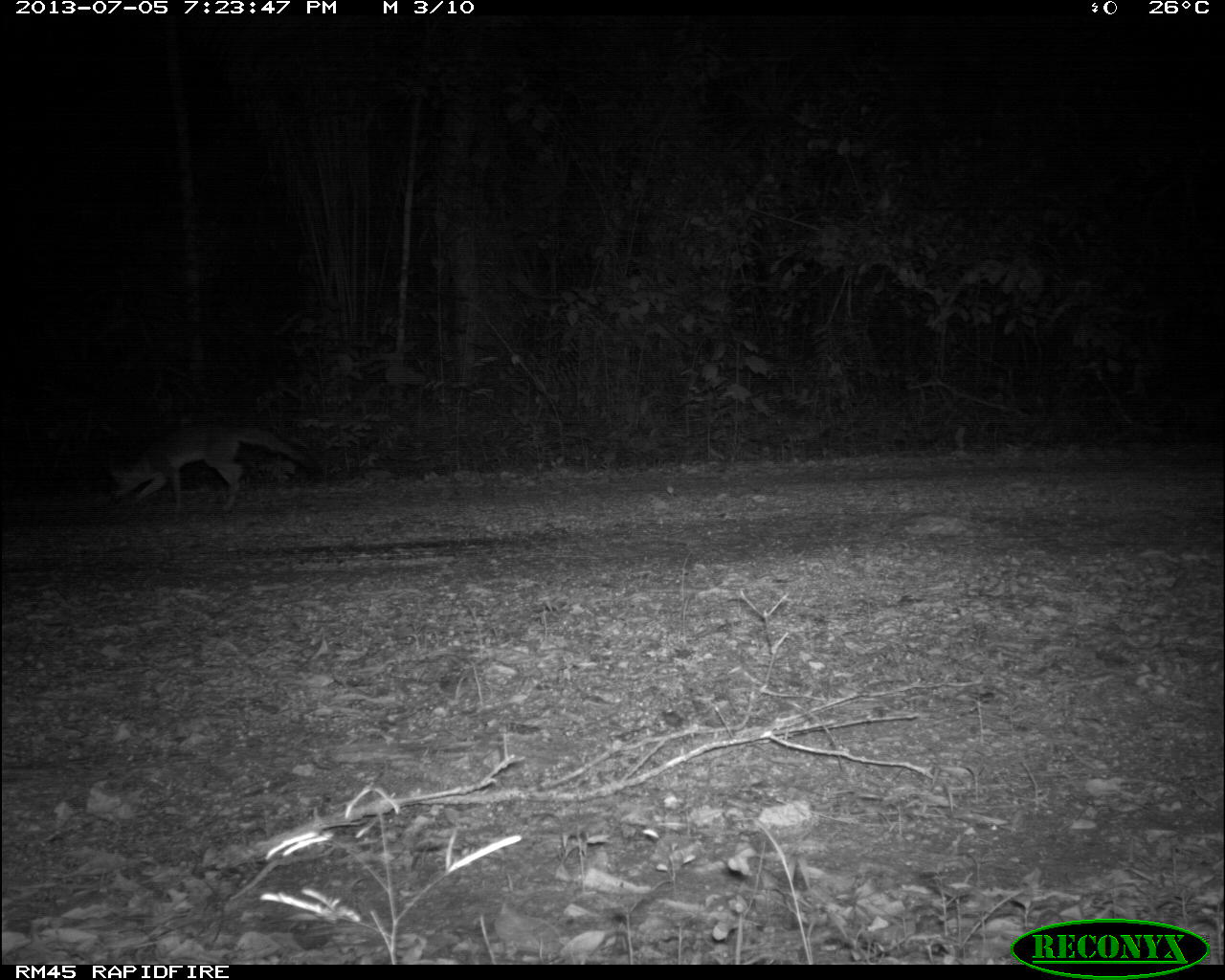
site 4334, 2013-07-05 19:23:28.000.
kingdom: Animalia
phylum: Chordata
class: Mammalia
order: Carnivora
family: Canidae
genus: Urocyon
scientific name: Urocyon cinereoargenteus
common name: gray fox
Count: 1.